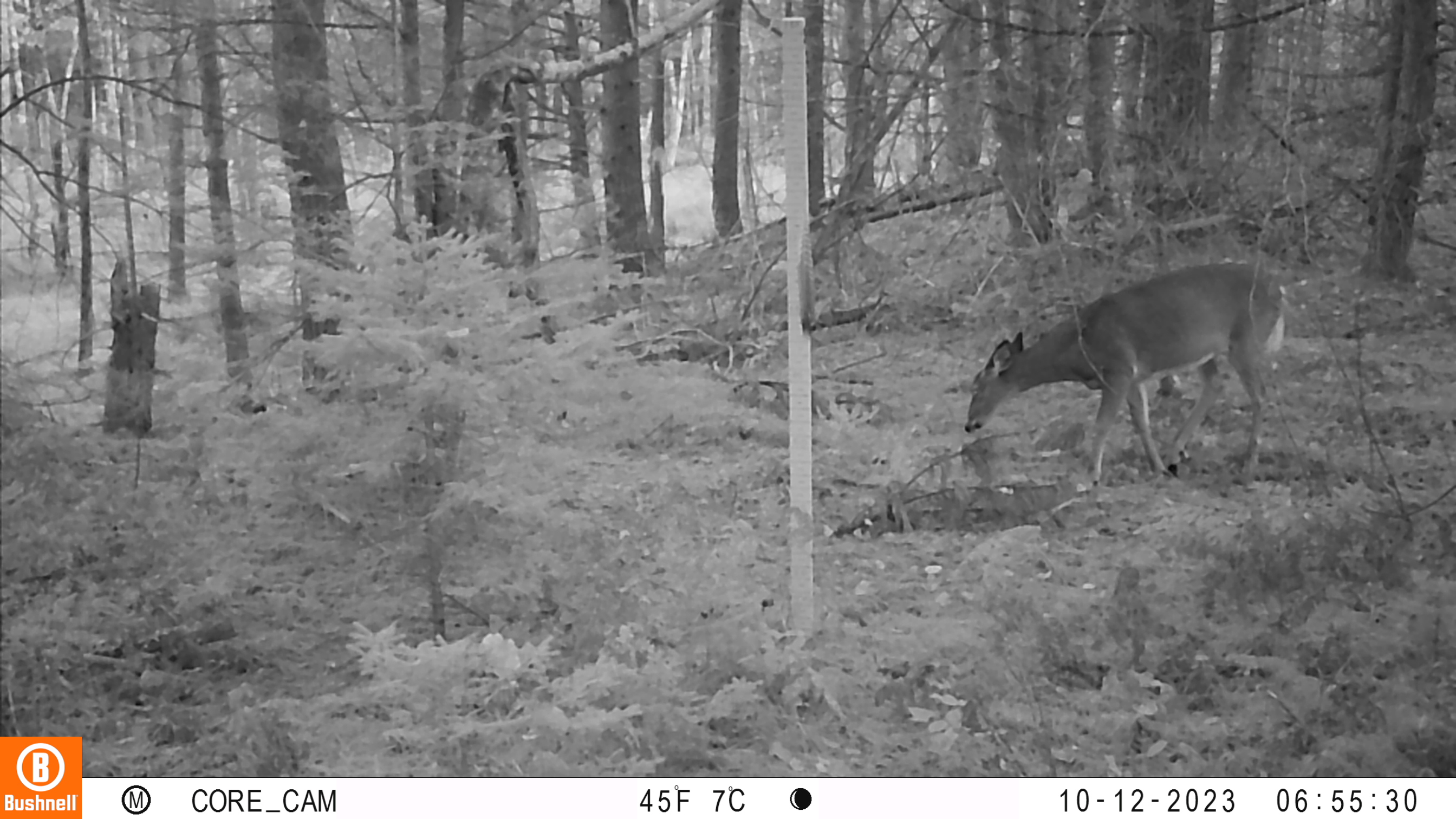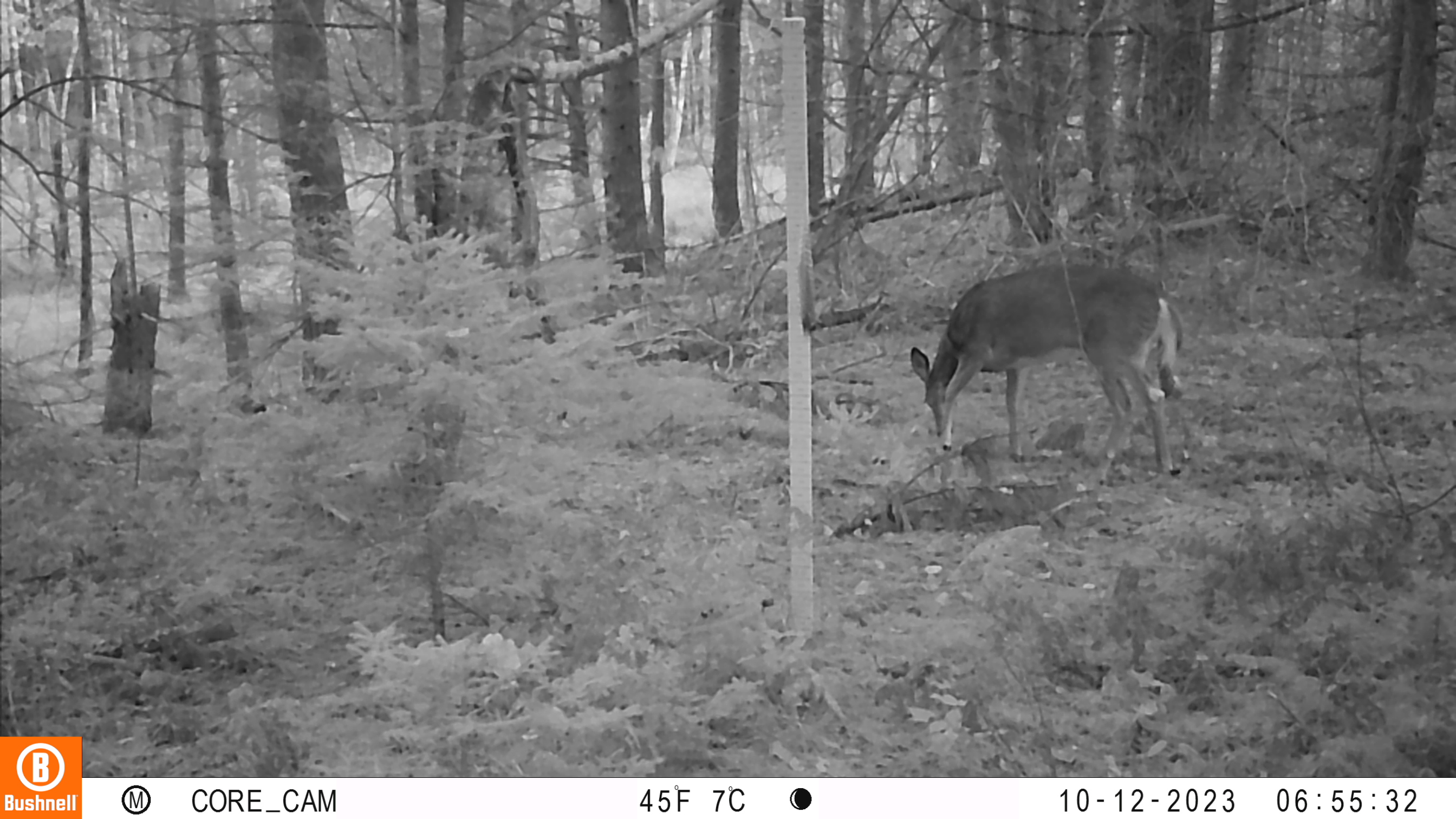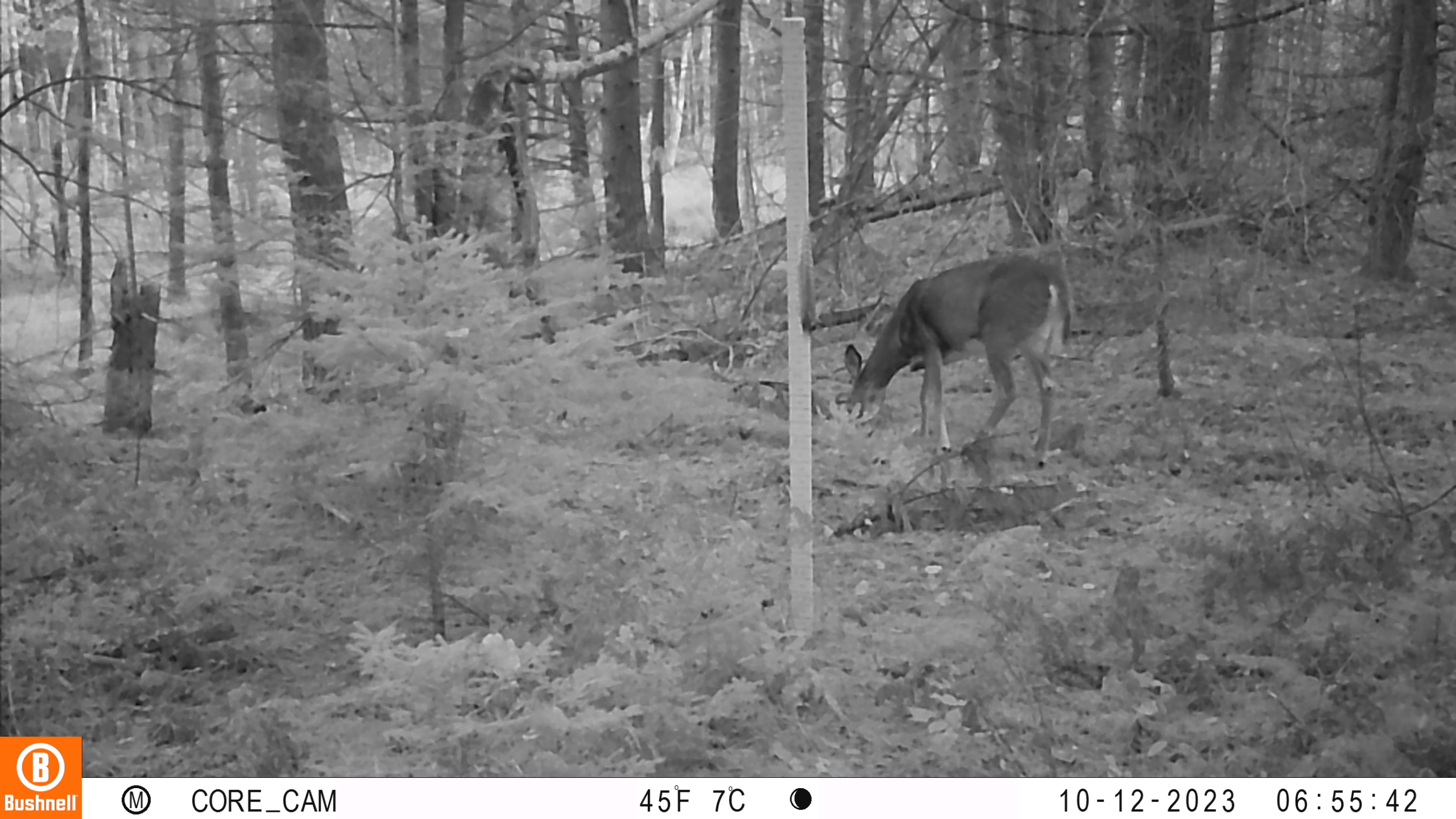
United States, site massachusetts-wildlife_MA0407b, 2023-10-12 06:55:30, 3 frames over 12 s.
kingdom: Animalia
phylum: Chordata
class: Mammalia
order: Artiodactyla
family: Cervidae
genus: Odocoileus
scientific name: Odocoileus virginianus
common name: white-tailed deer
White-tailed deer (Odocoileus virginianus).